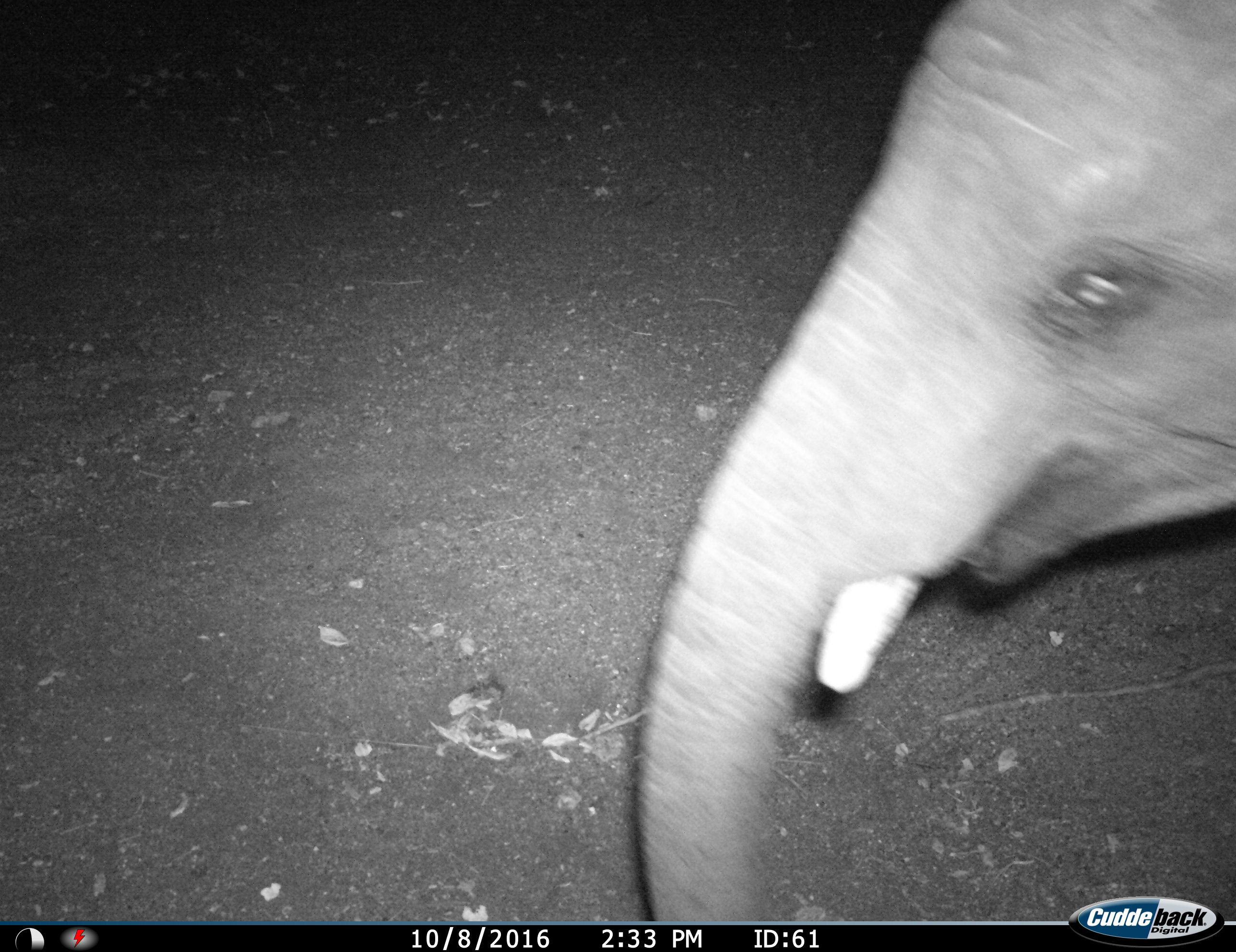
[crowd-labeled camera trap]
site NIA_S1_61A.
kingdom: Animalia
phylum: Chordata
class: Mammalia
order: Proboscidea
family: Elephantidae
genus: Loxodonta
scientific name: Loxodonta africana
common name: african bush elephant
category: elephant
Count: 1.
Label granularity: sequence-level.